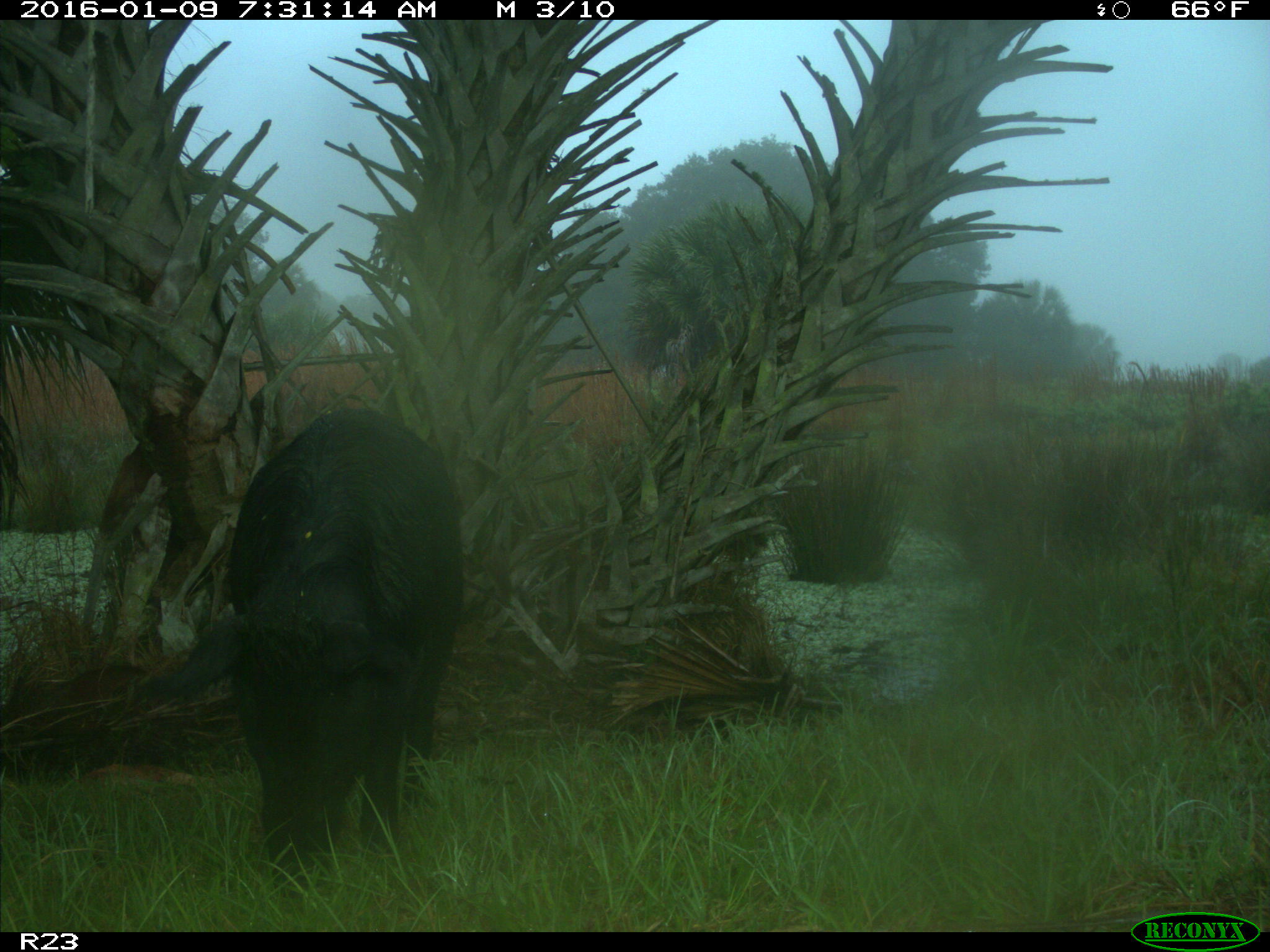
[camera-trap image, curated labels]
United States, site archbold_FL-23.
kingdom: Animalia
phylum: Chordata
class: Mammalia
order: Artiodactyla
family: Suidae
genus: Sus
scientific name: Sus scrofa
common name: wild boar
Sus scrofa (wild boar).